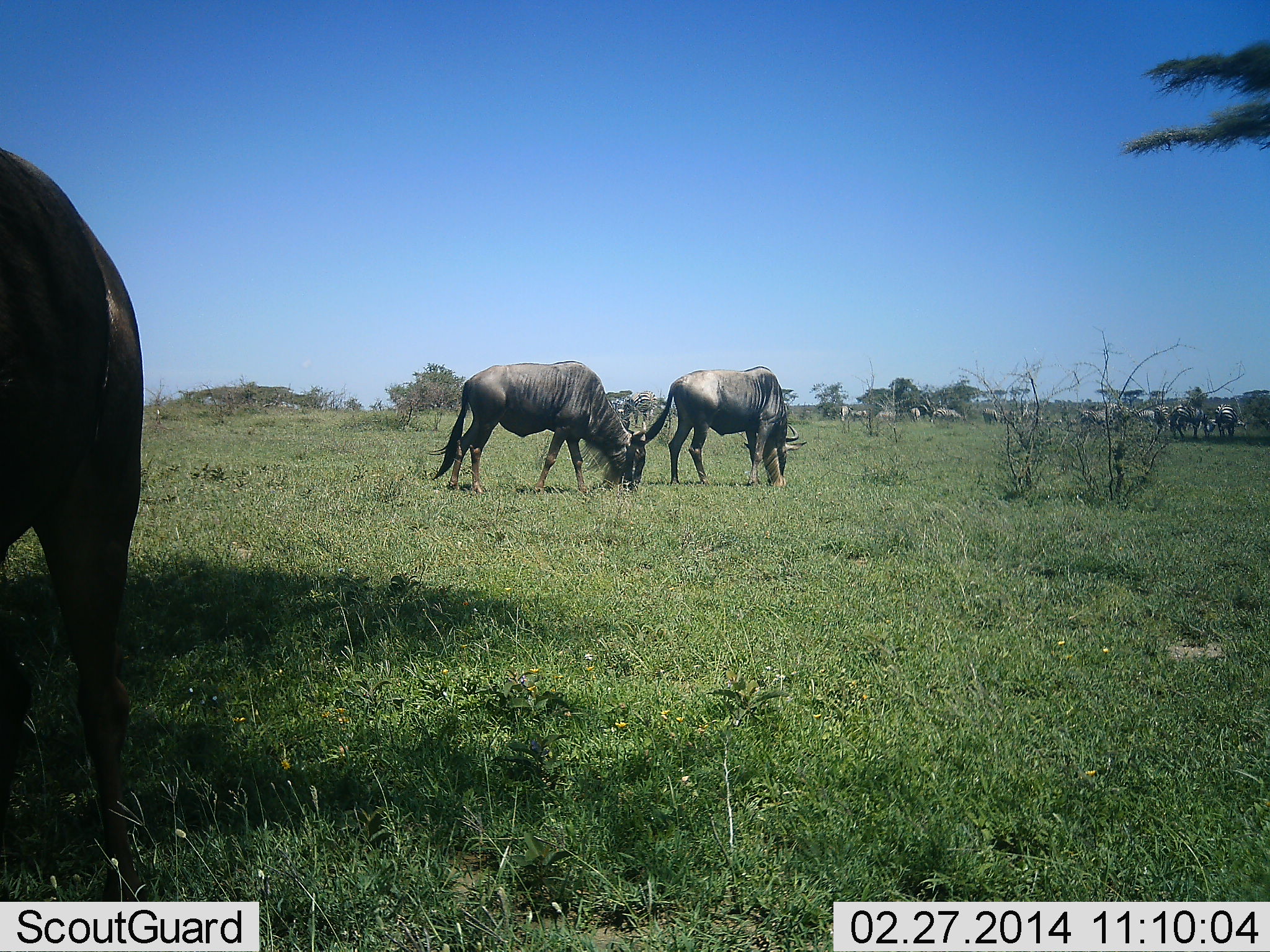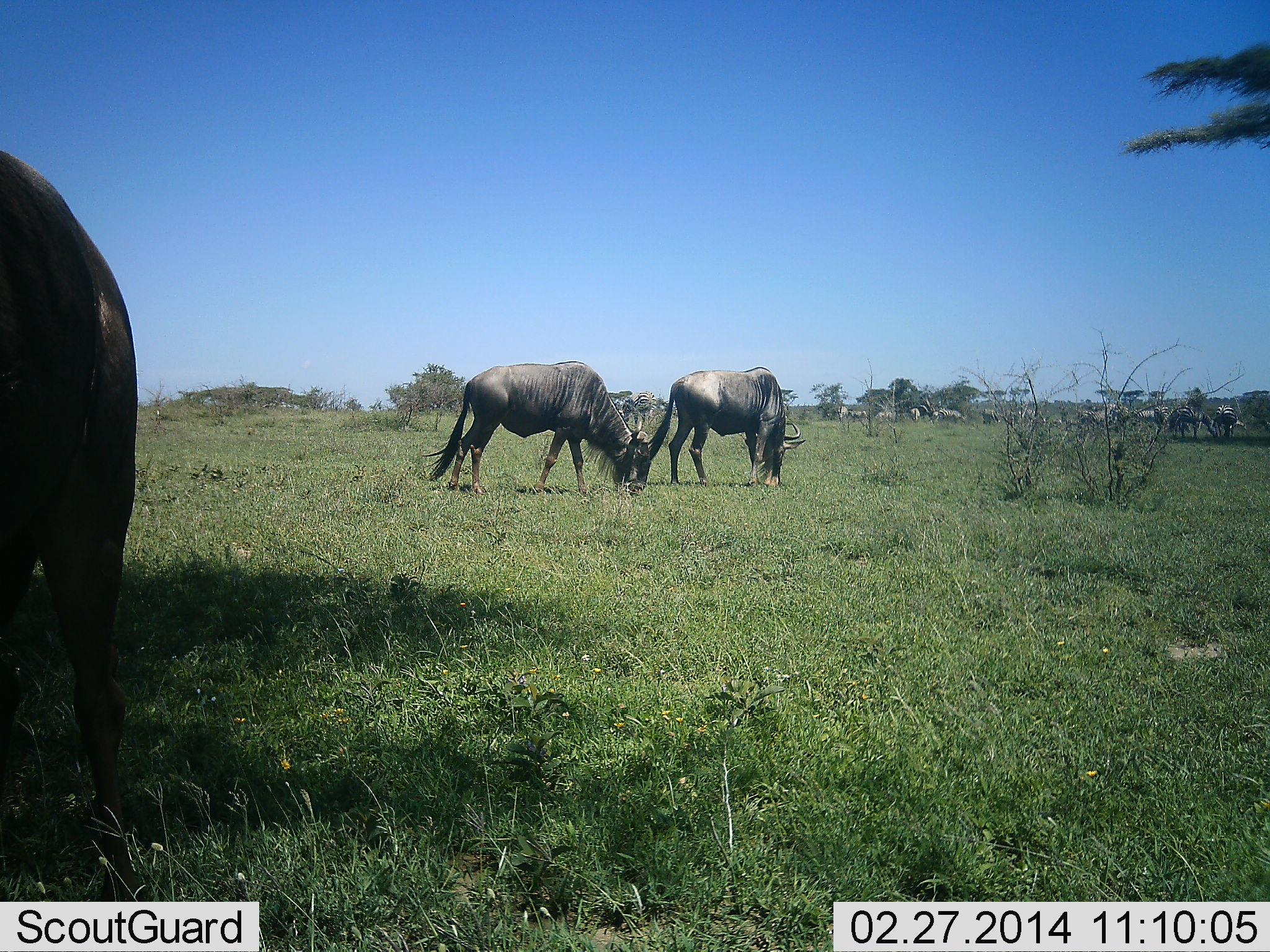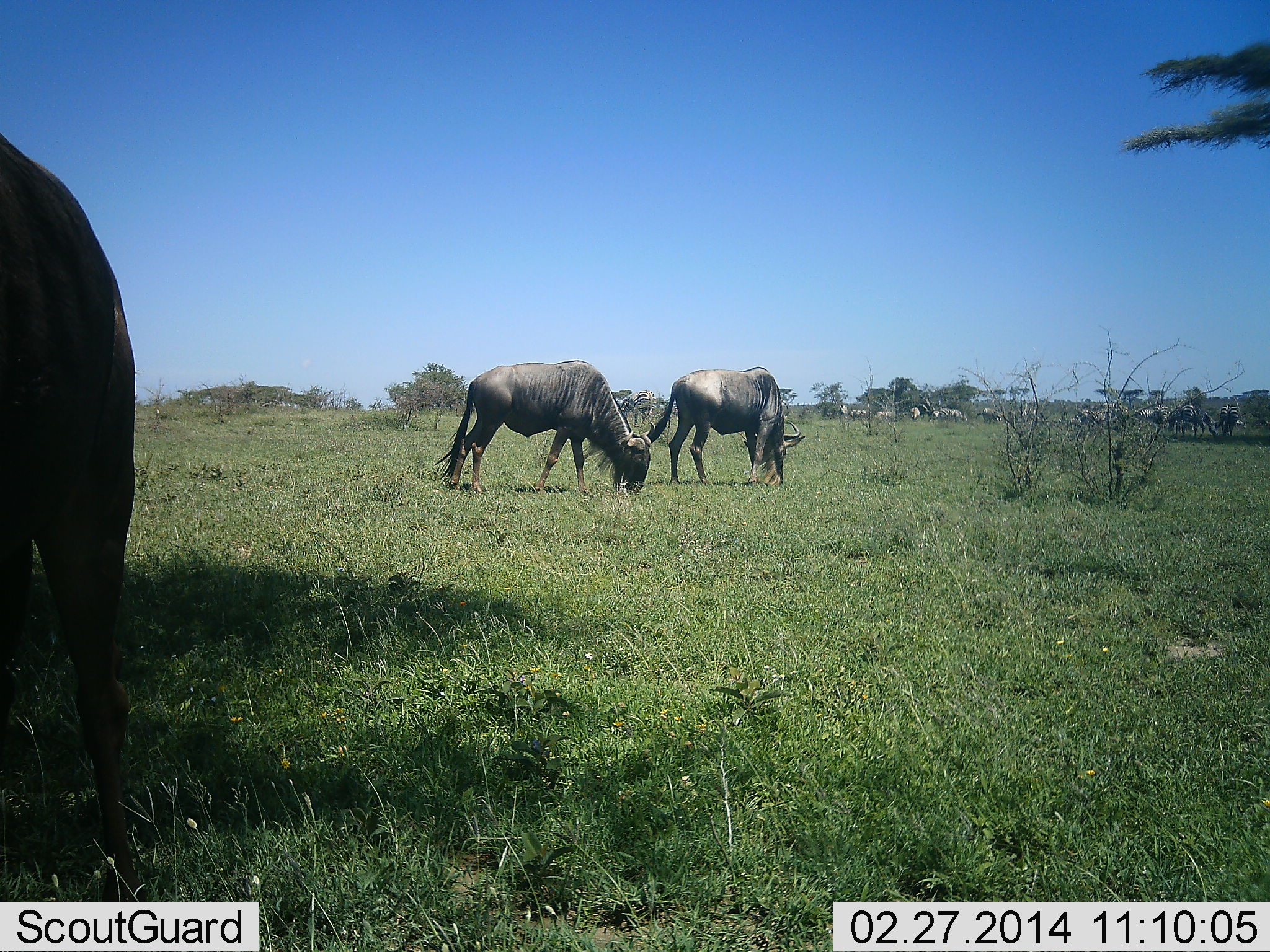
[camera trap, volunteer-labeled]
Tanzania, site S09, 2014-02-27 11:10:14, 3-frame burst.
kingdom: Animalia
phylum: Chordata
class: Mammalia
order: Artiodactyla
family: Bovidae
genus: Connochaetes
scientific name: Connochaetes taurinus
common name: blue wildebeest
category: wildebeest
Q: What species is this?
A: Wildebeest (blue wildebeest) (Connochaetes taurinus).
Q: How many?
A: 3.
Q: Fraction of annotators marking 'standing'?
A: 18%.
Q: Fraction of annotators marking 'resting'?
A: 9%.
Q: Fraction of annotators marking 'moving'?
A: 9%.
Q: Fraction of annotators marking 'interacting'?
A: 0%.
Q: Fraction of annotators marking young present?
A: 0%.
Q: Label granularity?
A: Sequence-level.